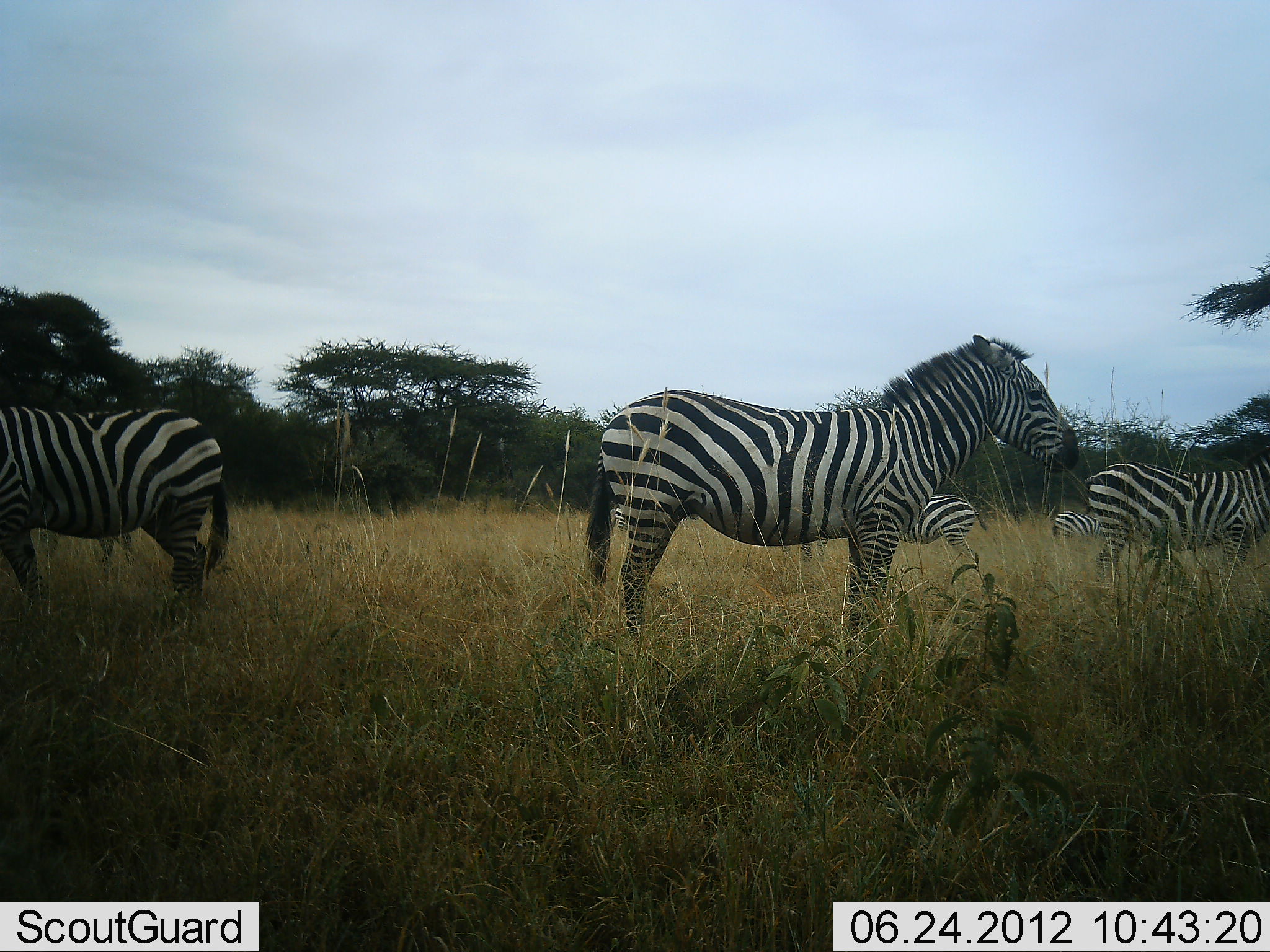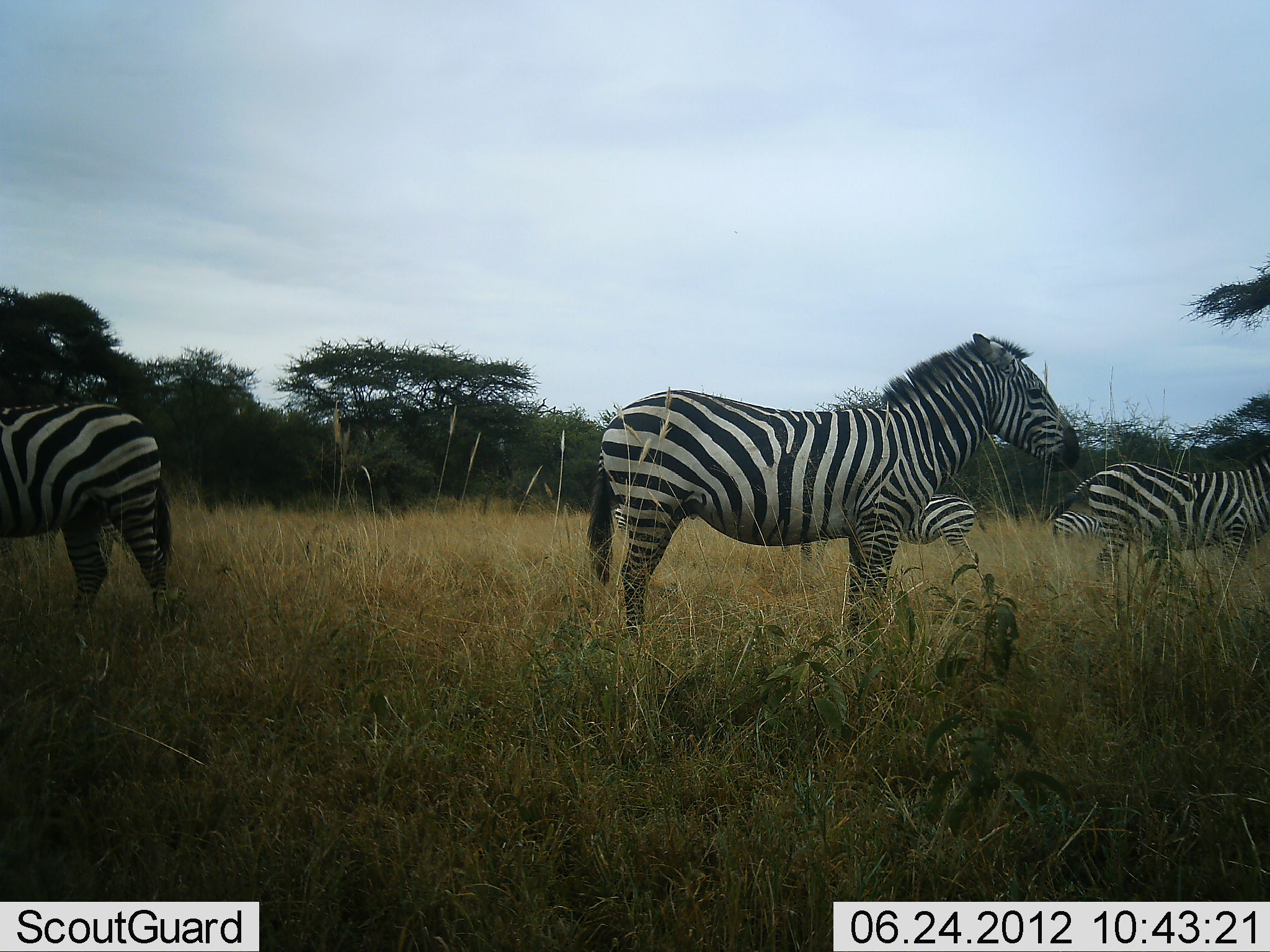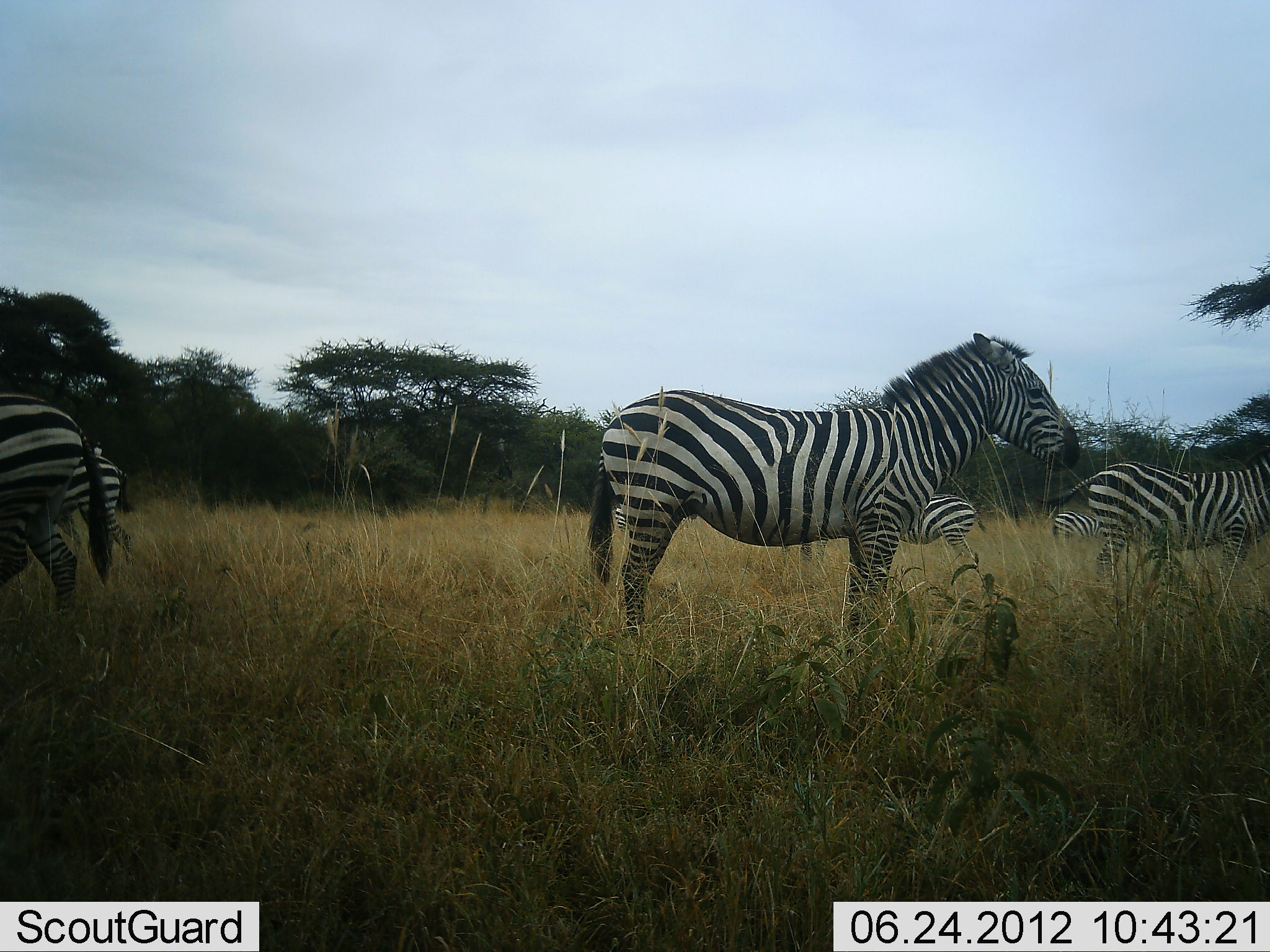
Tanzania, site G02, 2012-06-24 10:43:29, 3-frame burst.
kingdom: Animalia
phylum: Chordata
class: Mammalia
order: Perissodactyla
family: Equidae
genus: Equus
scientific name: Equus quagga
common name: plains zebra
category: zebra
Zebra (plains zebra) (Equus quagga), count 5. Behavior (volunteer vote fractions): standing 100%, resting 0%, moving 30%, interacting 0%. Young present (vote fraction): 0%. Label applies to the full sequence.